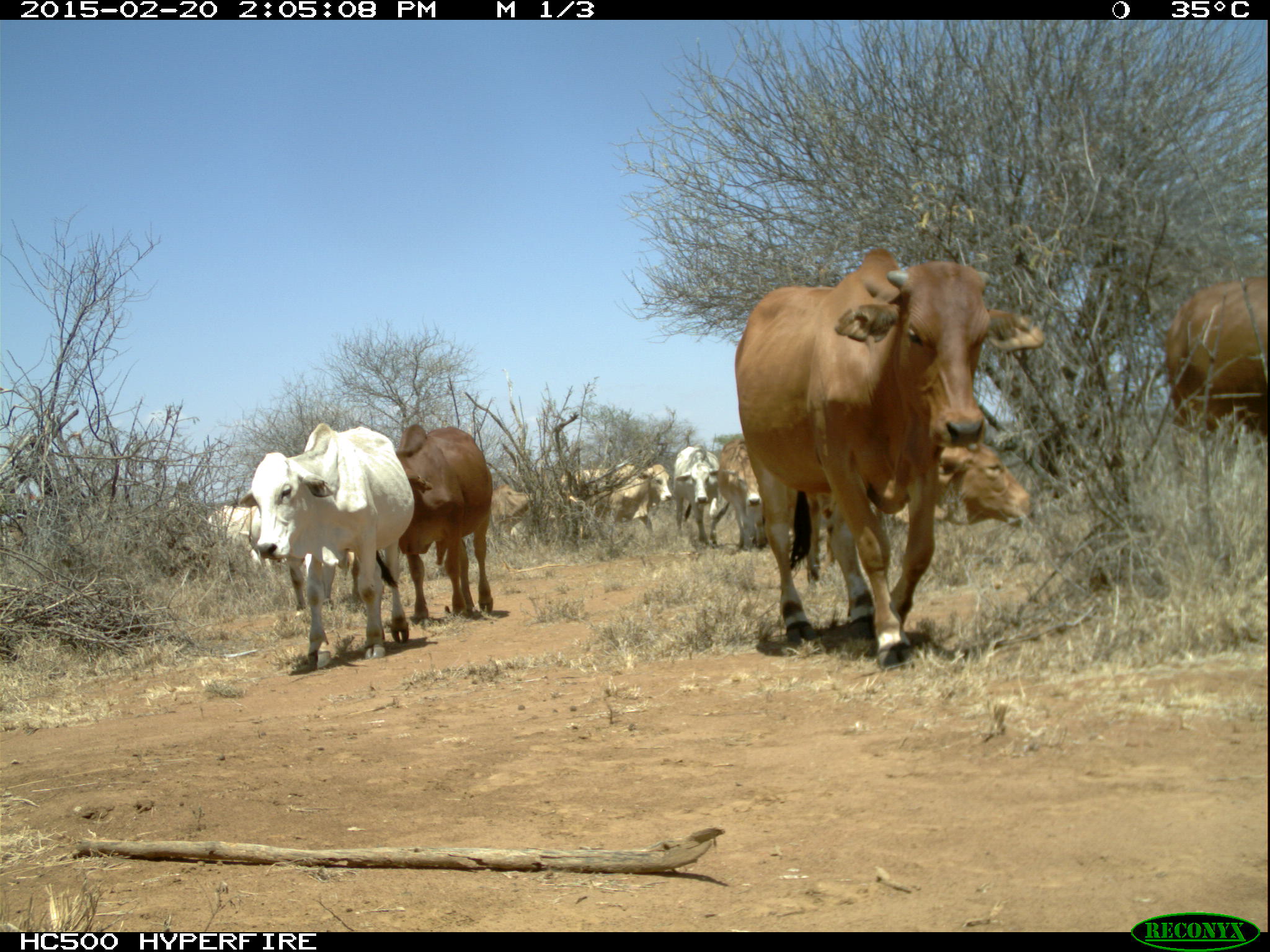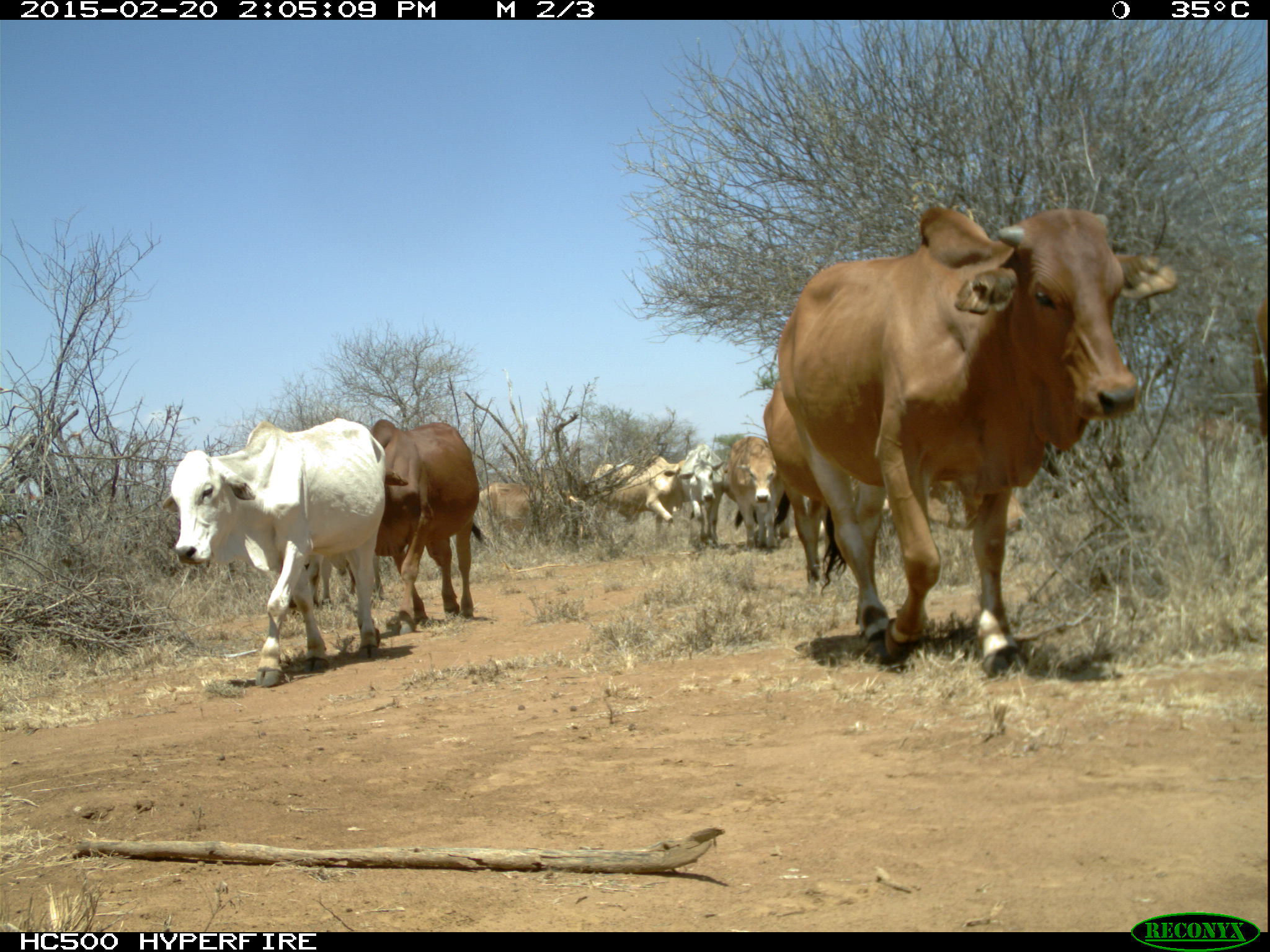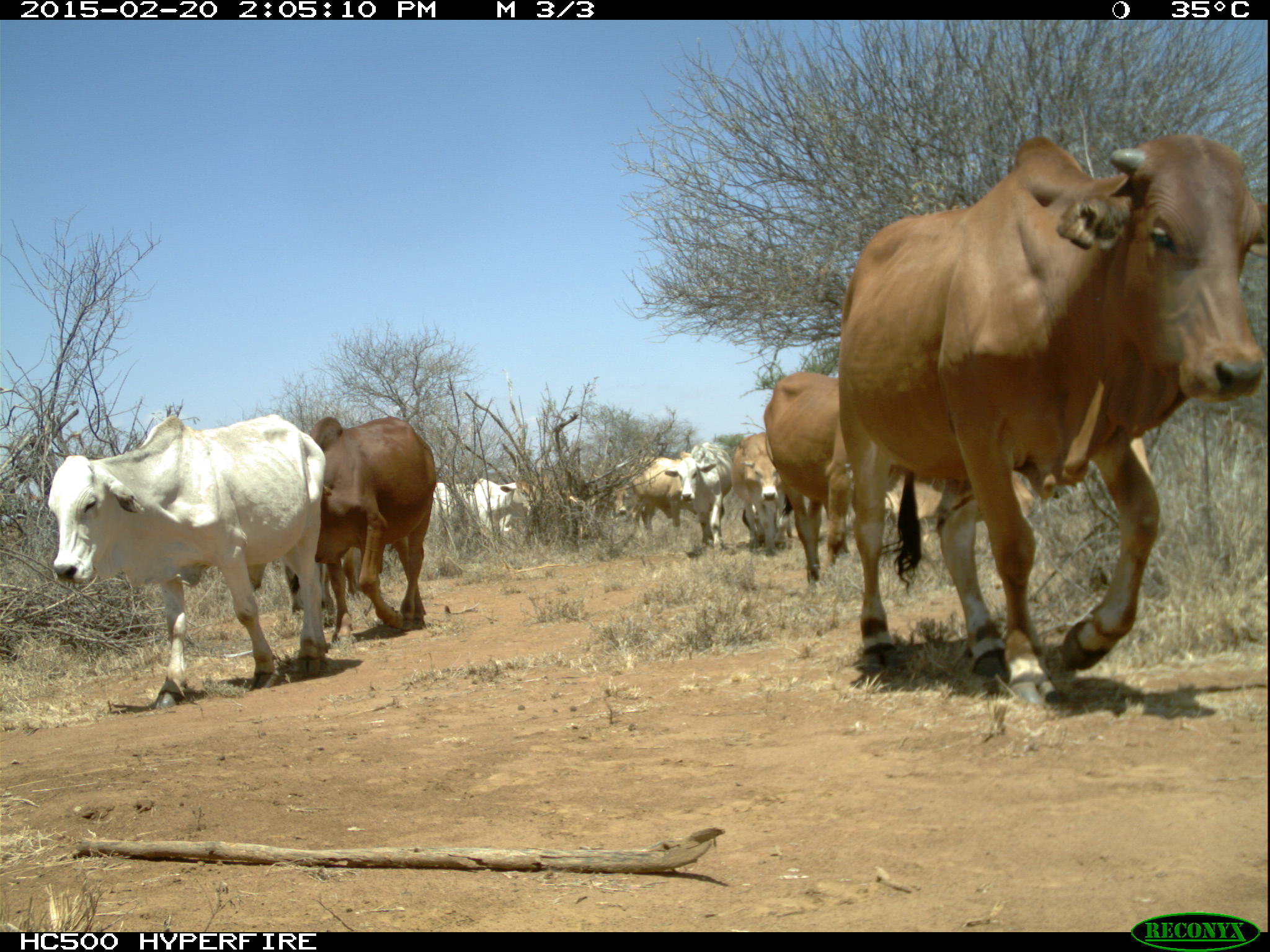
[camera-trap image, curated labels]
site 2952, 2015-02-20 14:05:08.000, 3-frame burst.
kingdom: Animalia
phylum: Chordata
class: Mammalia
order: Artiodactyla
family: Bovidae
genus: Bos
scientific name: Bos taurus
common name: domestic cattle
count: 12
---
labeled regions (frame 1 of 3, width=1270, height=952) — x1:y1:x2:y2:
bos taurus: 733:247:1048:669; 239:423:412:669; 789:440:1035:560; 398:423:492:625; 1165:277:1266:455; 560:464:673:544; 206:504:292:577; 672:446:720:552; 720:440:762:555; 491:483:545:545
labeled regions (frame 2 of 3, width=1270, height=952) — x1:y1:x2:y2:
bos taurus: 777:206:1178:676; 163:418:378:686; 348:418:484:633; 763:378:862:591; 588:455:689:532; 728:435:783:552; 479:482:584:540; 274:557:386:607; 681:443:726:552; 1249:296:1266:449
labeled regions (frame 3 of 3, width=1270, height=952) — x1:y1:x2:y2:
bos taurus: 837:136:1263:706; 46:413:326:709; 287:415:435:646; 762:373:889:589; 880:471:1039:533; 430:478:538:552; 665:442:732:551; 733:432:787:556; 629:451:695:541; 564:476:631:528